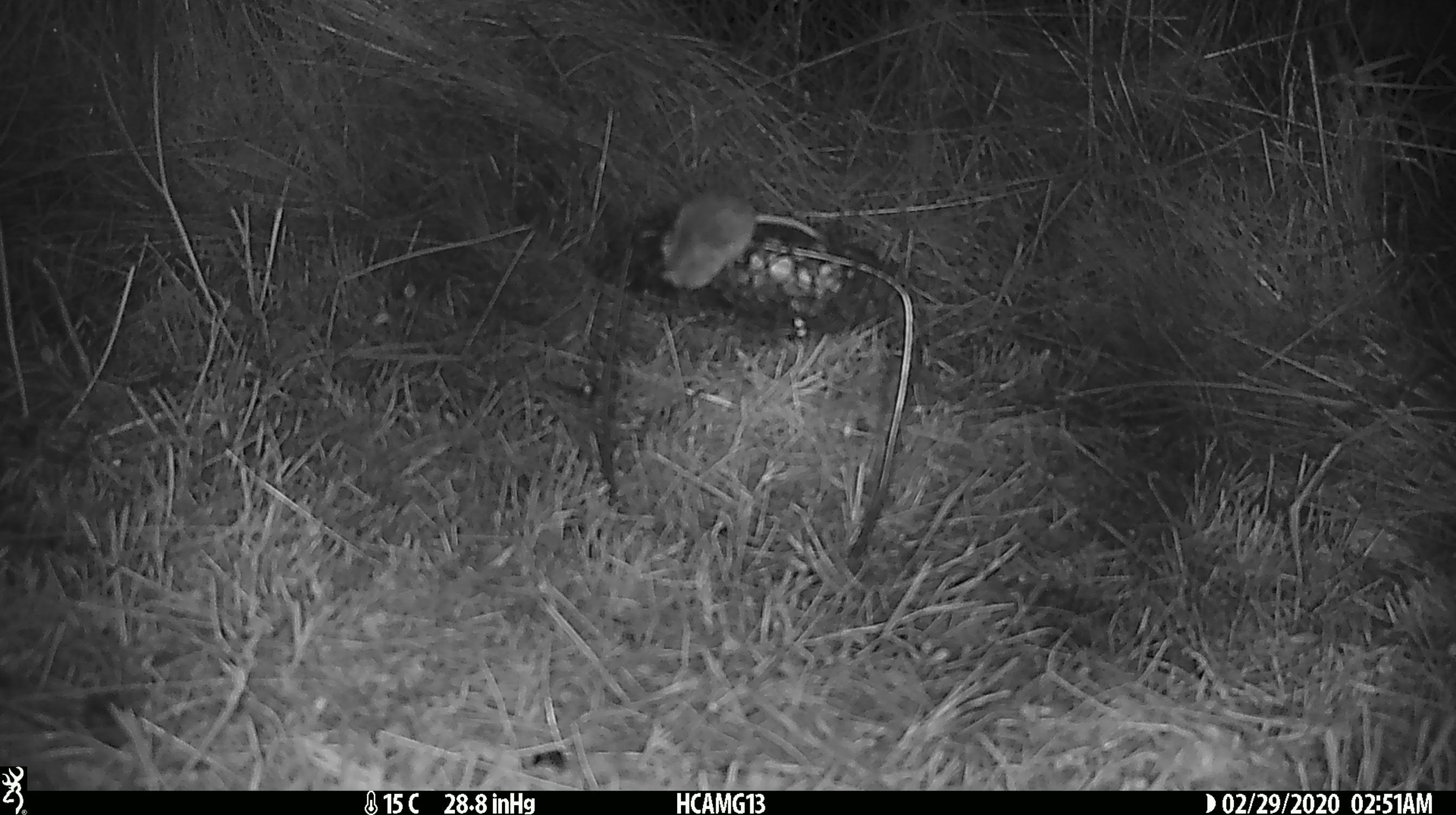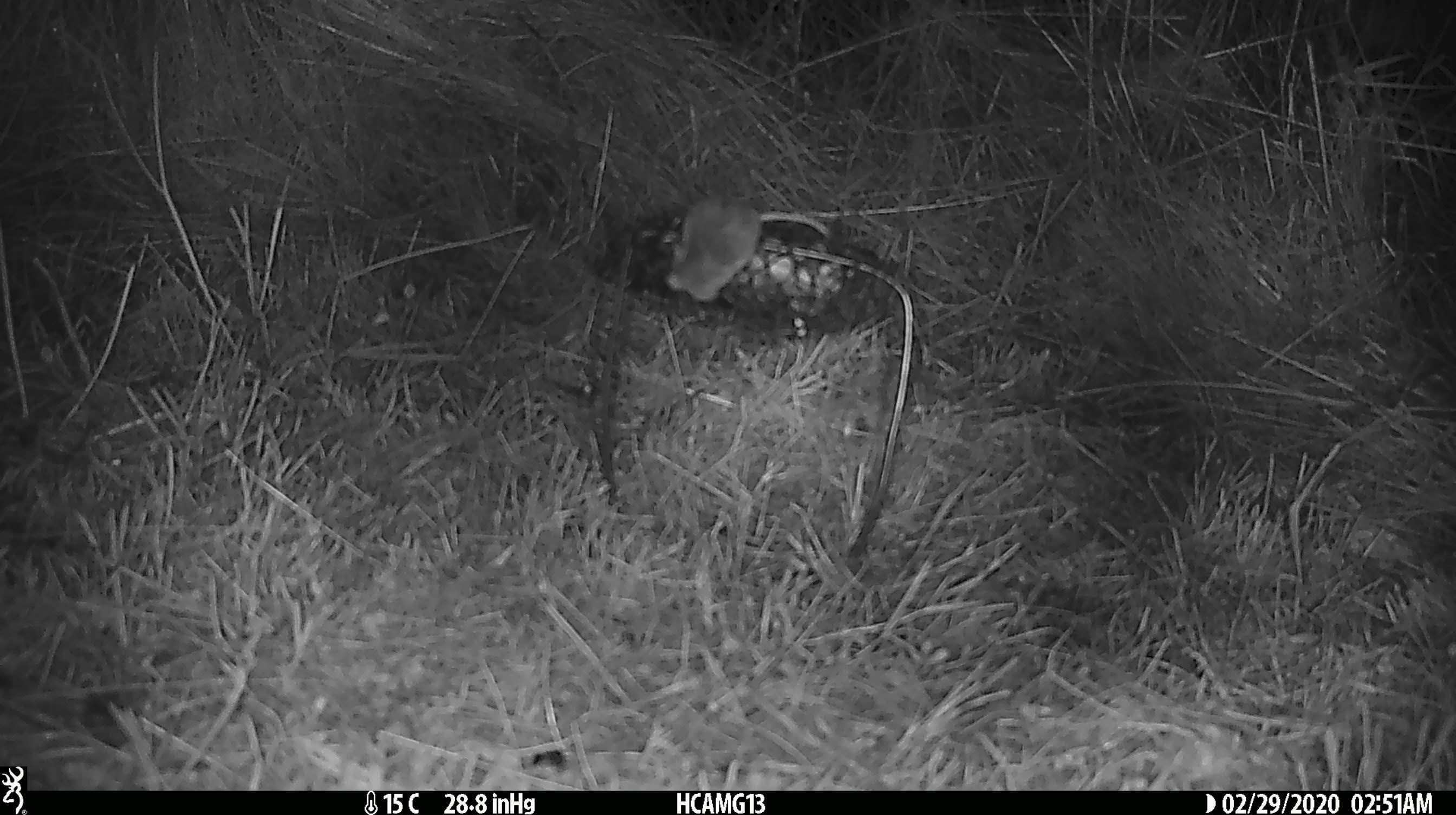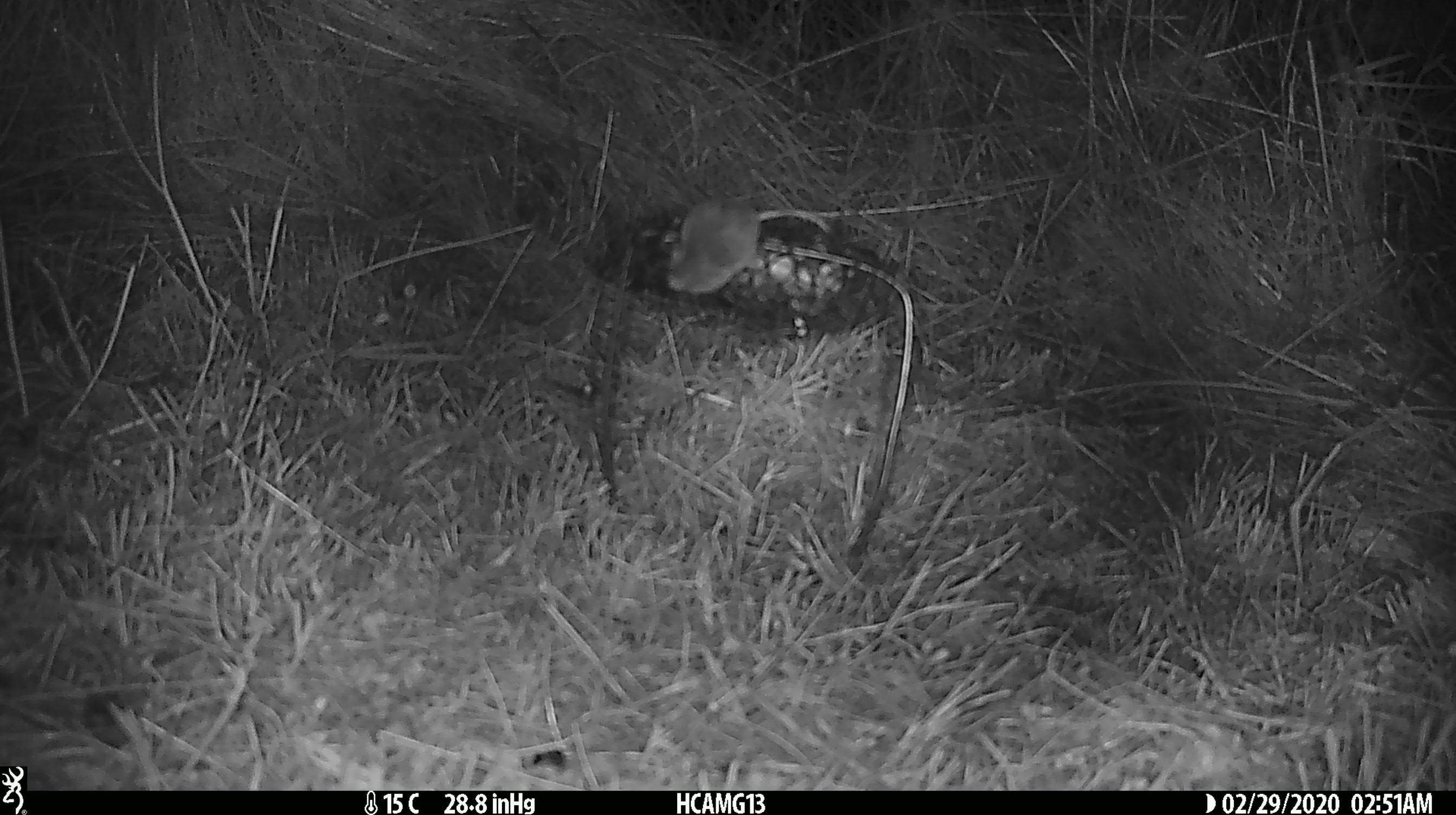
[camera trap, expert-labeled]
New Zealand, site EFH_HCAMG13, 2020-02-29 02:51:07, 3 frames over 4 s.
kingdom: Animalia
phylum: Chordata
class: Mammalia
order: Rodentia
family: Muridae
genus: Mus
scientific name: Mus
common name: mouse